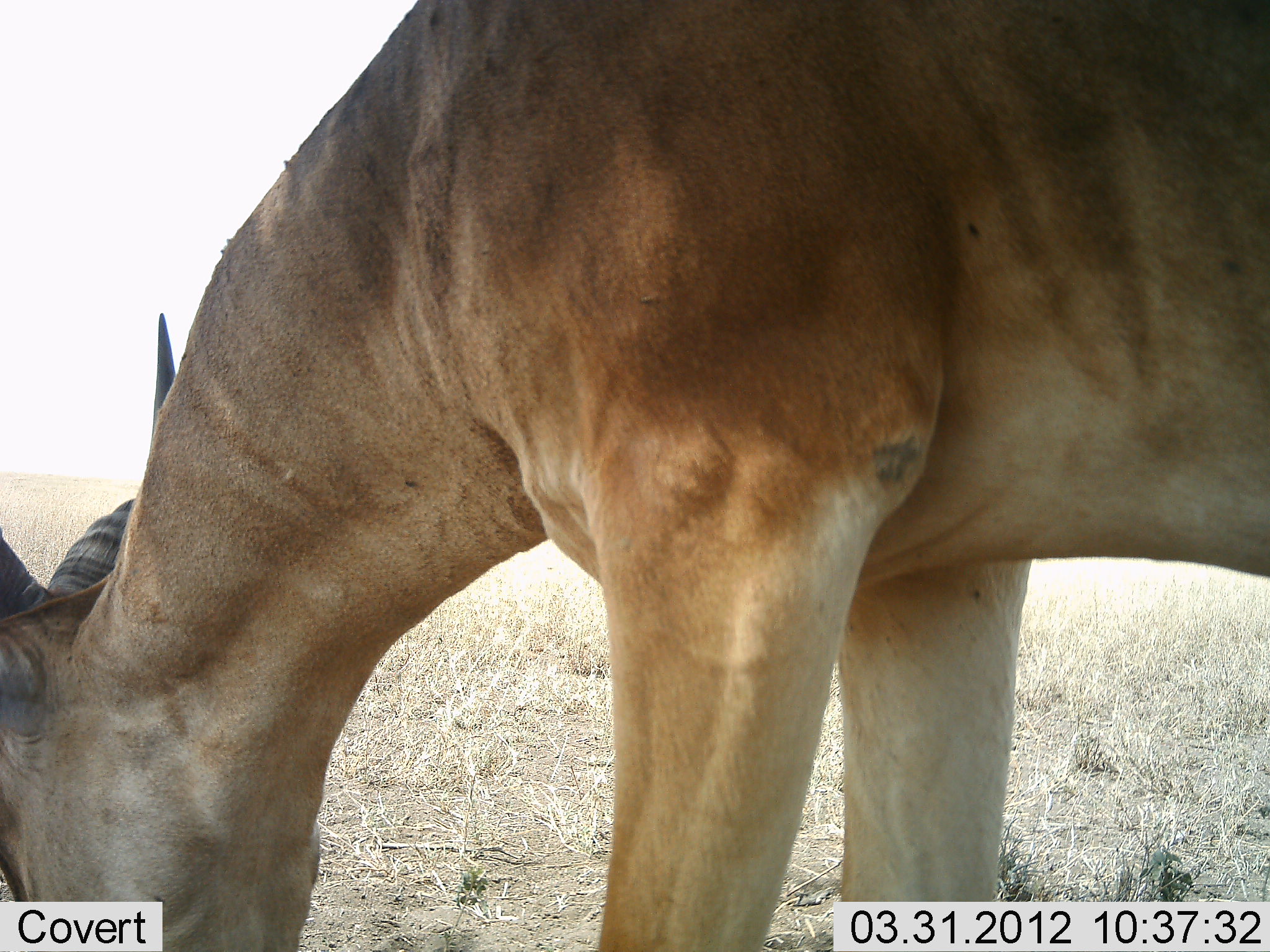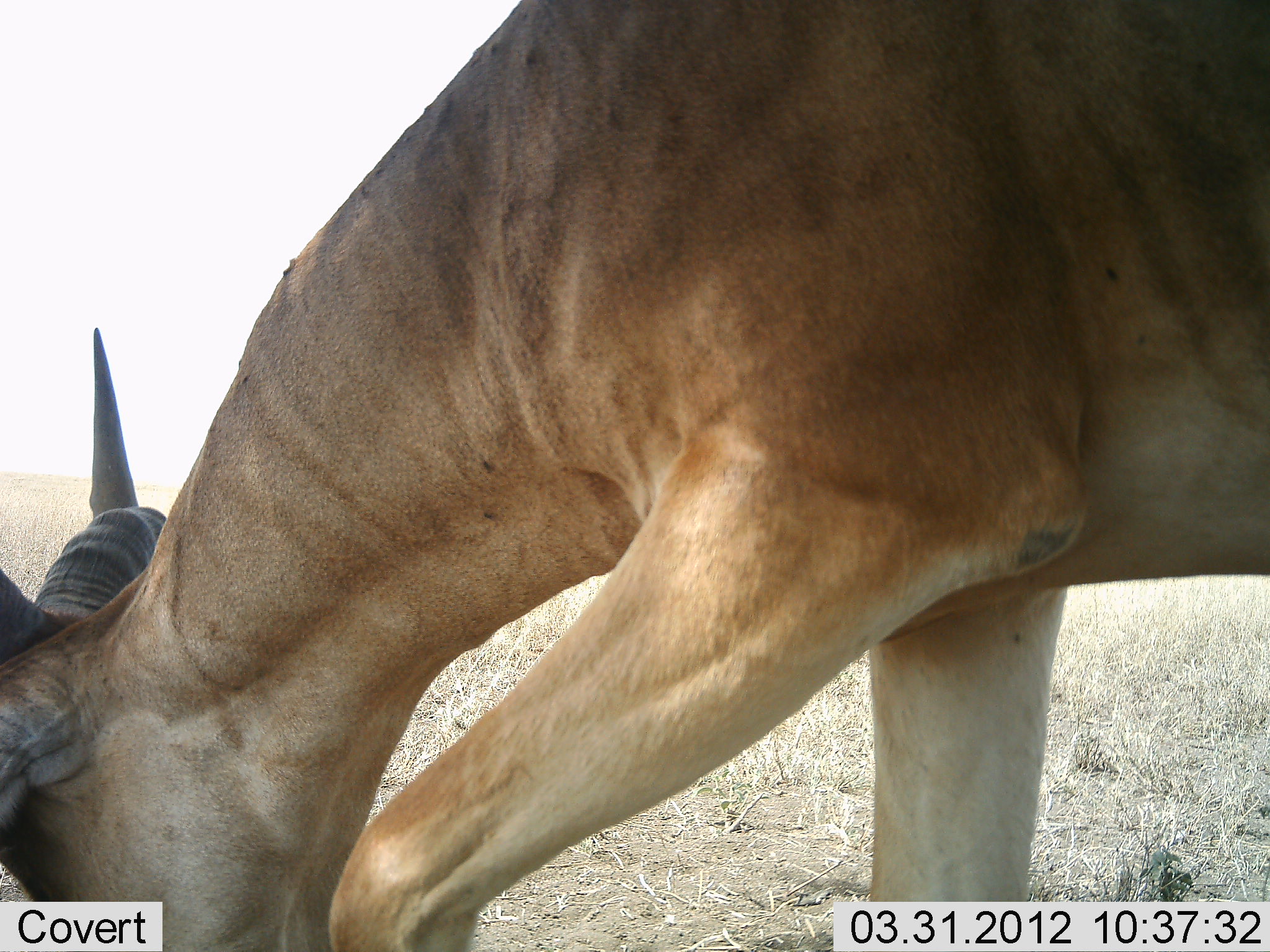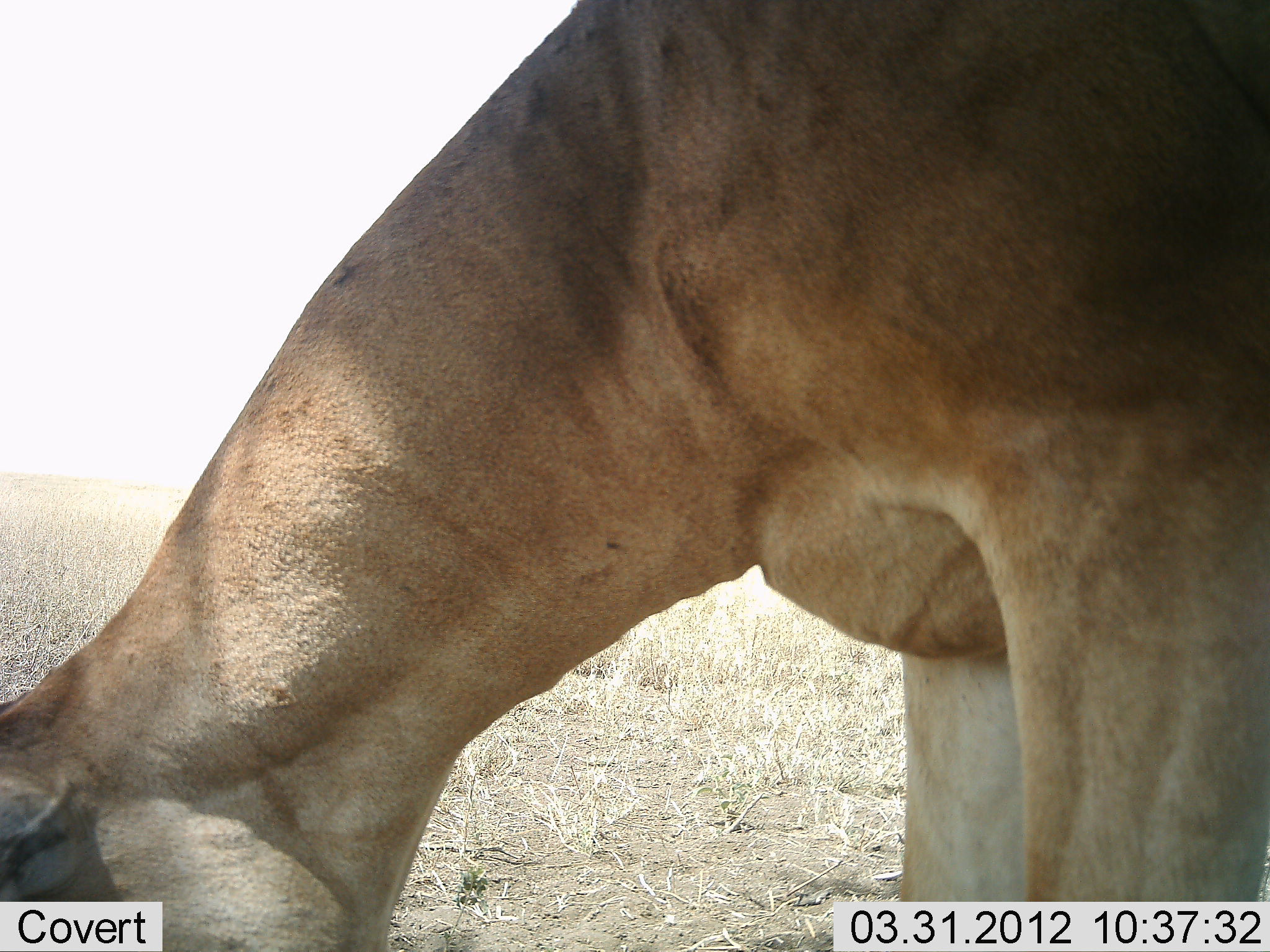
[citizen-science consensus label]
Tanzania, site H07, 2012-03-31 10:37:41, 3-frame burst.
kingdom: Animalia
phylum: Chordata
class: Mammalia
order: Artiodactyla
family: Bovidae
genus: Alcelaphus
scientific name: Alcelaphus buselaphus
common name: hartebeest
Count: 1.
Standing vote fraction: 39%.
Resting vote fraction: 0%.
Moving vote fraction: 4%.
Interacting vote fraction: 0%.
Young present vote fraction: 0%.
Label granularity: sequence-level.